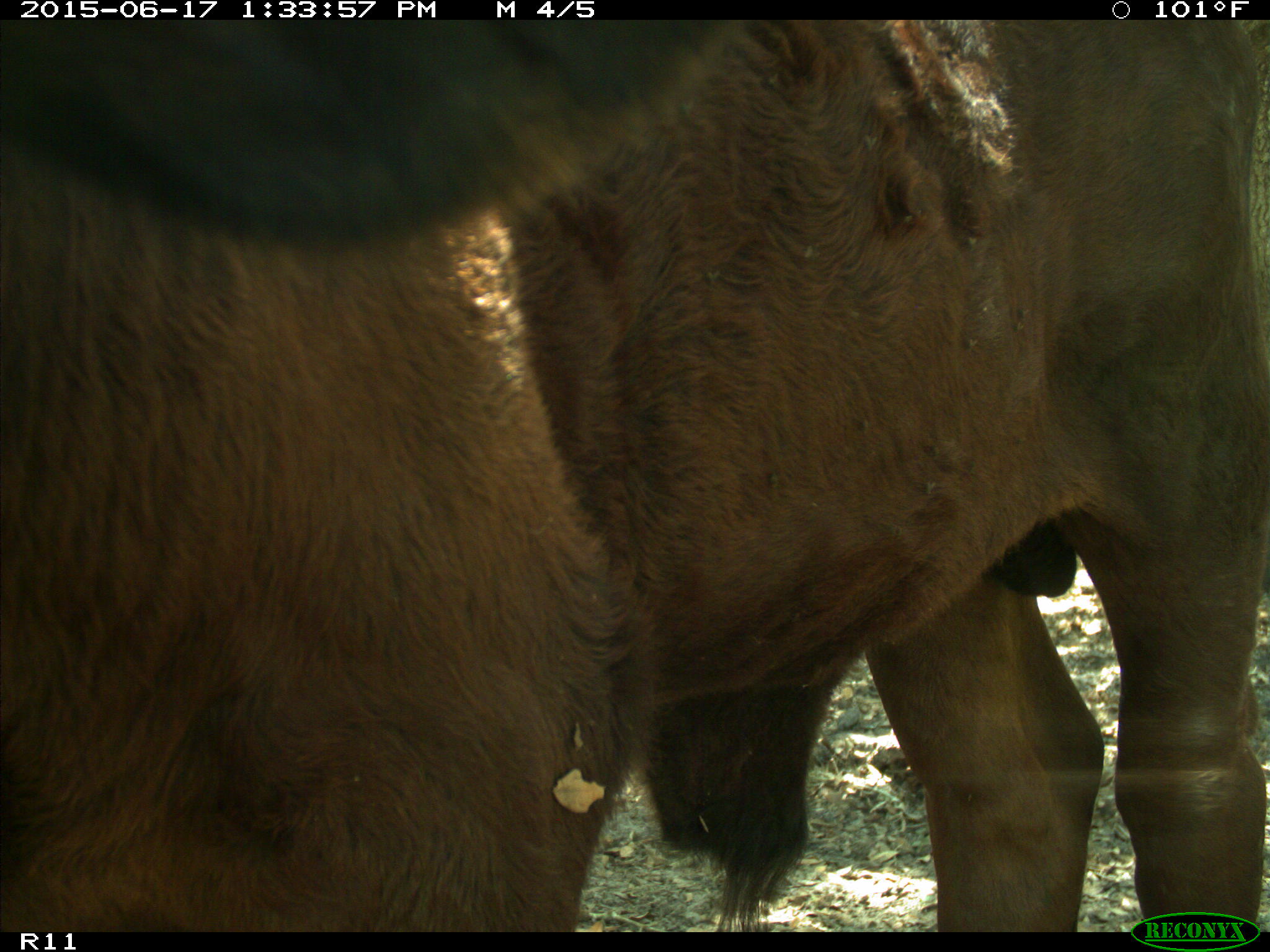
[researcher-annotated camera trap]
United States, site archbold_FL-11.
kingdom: Animalia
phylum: Chordata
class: Mammalia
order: Artiodactyla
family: Bovidae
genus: Bos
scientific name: Bos taurus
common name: domestic cow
Bos taurus (domestic cow).